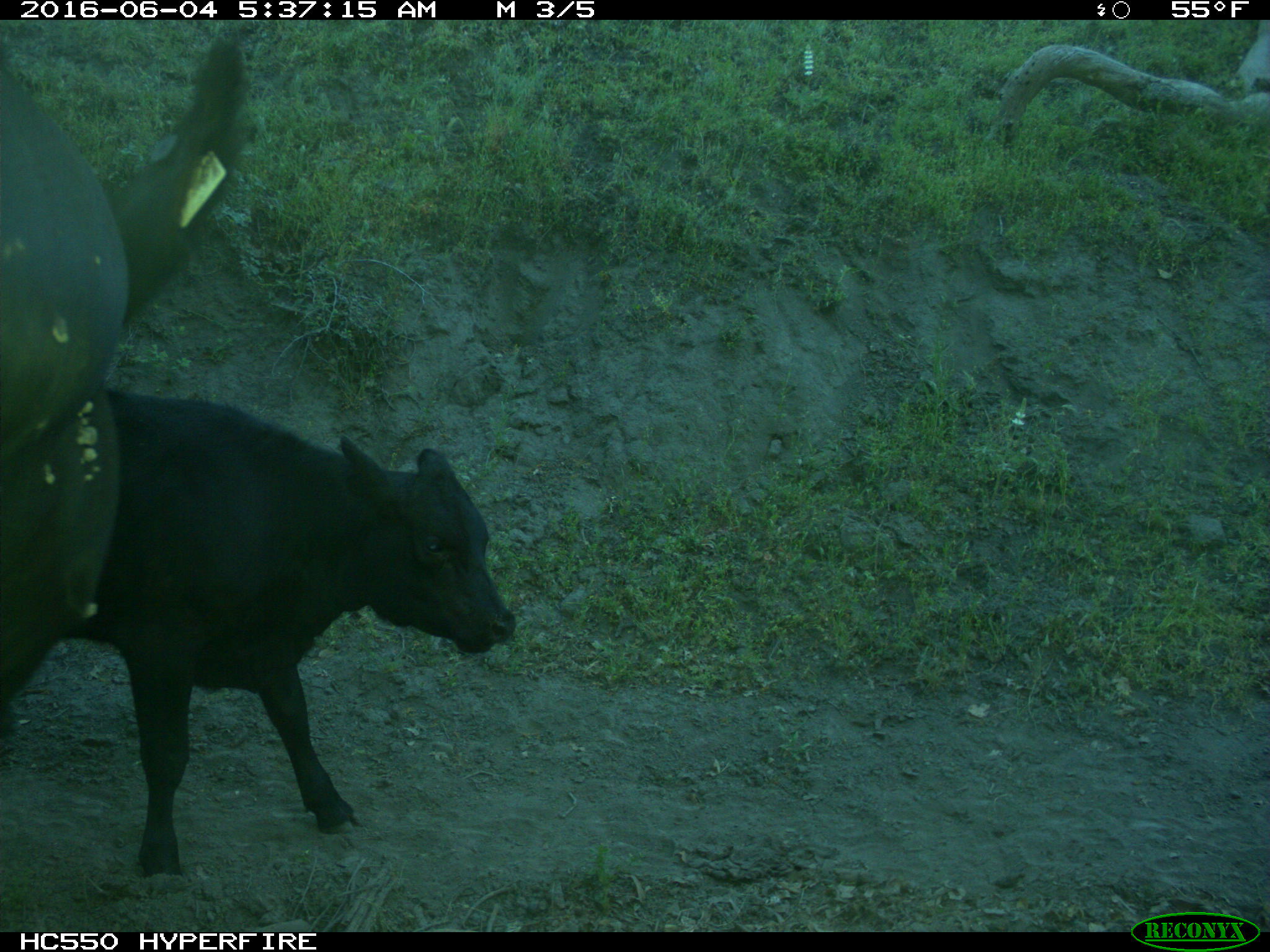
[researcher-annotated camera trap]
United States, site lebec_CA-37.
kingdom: Animalia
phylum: Chordata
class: Mammalia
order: Artiodactyla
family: Bovidae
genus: Bos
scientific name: Bos taurus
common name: domestic cow